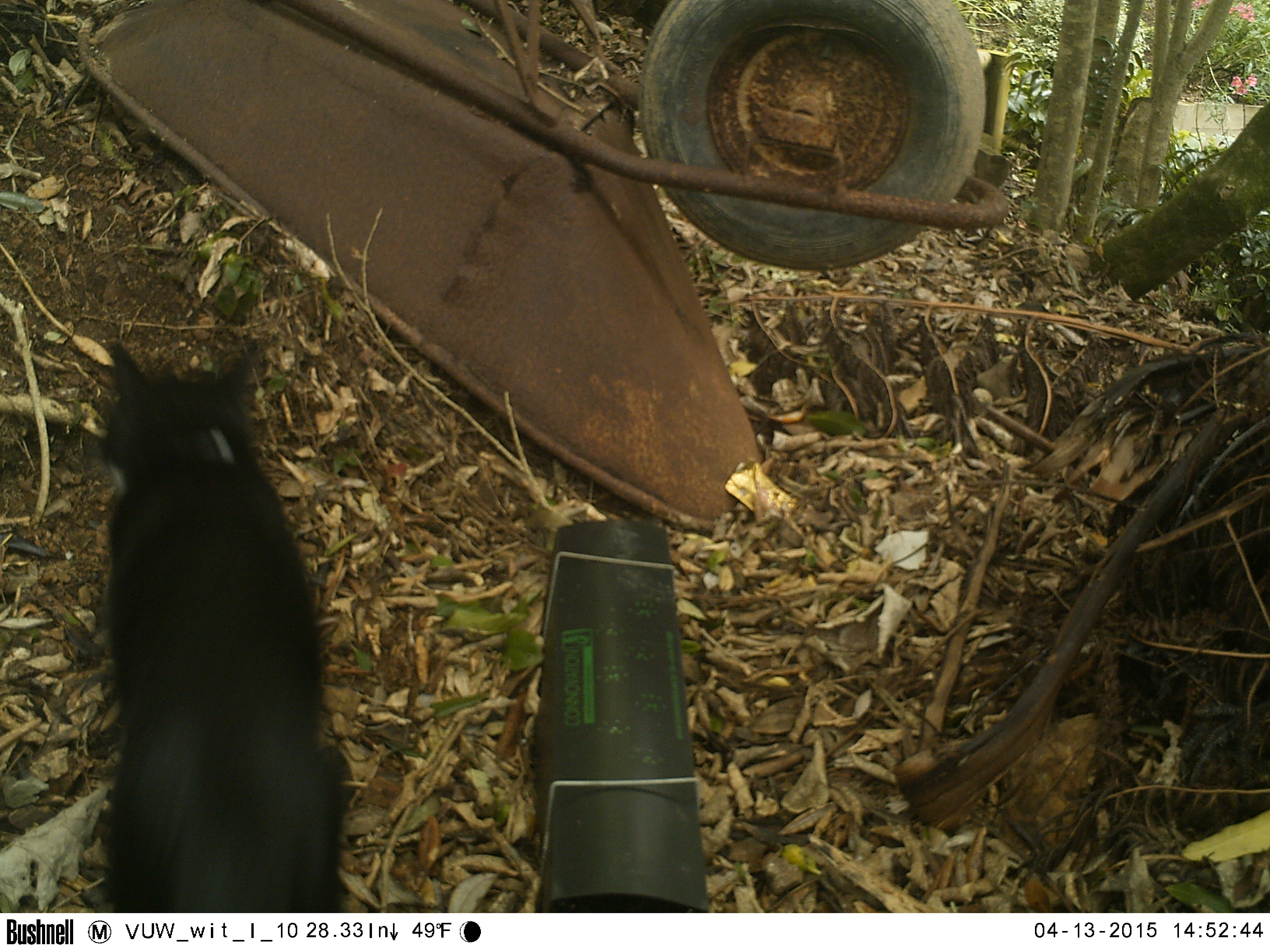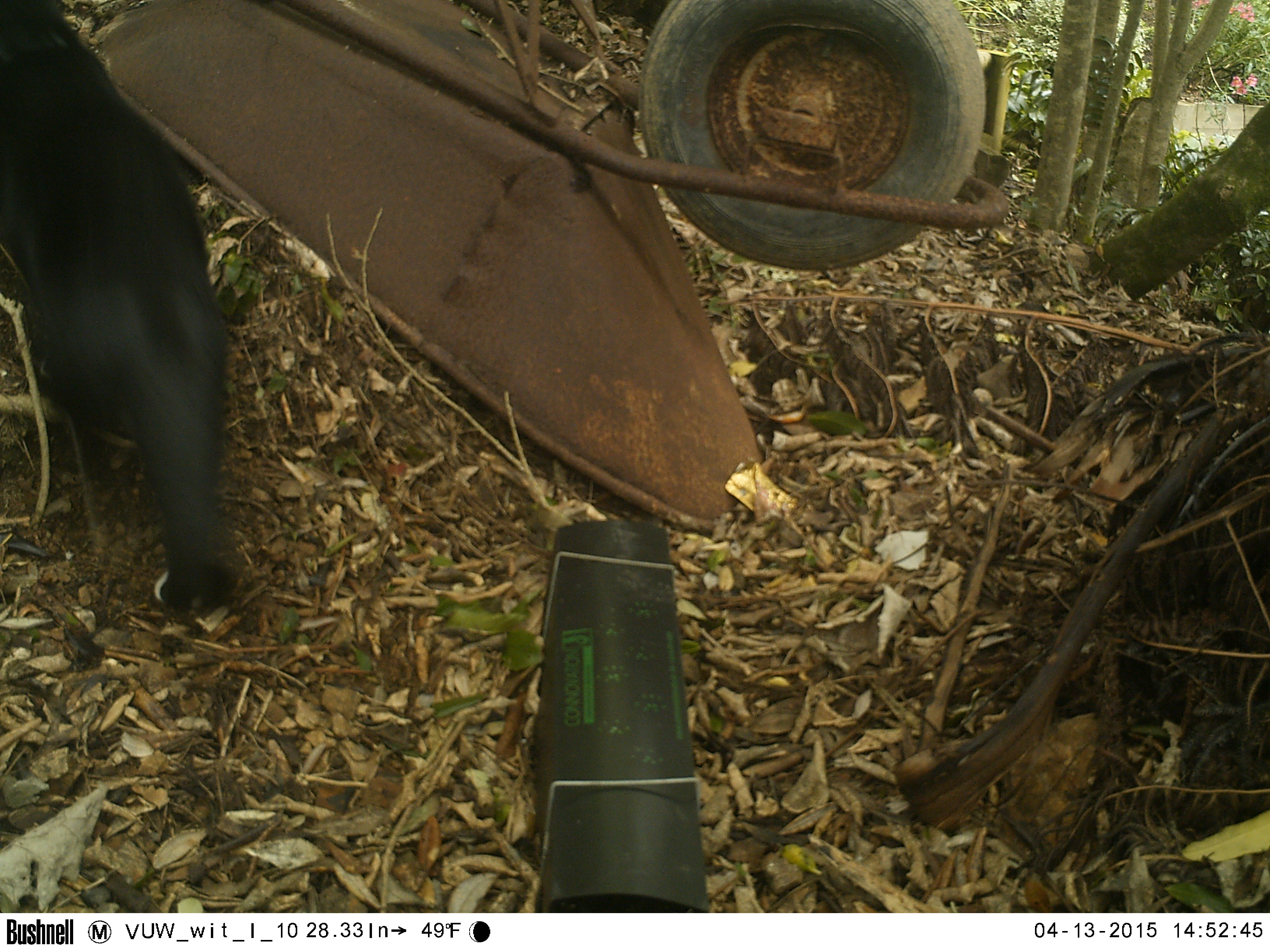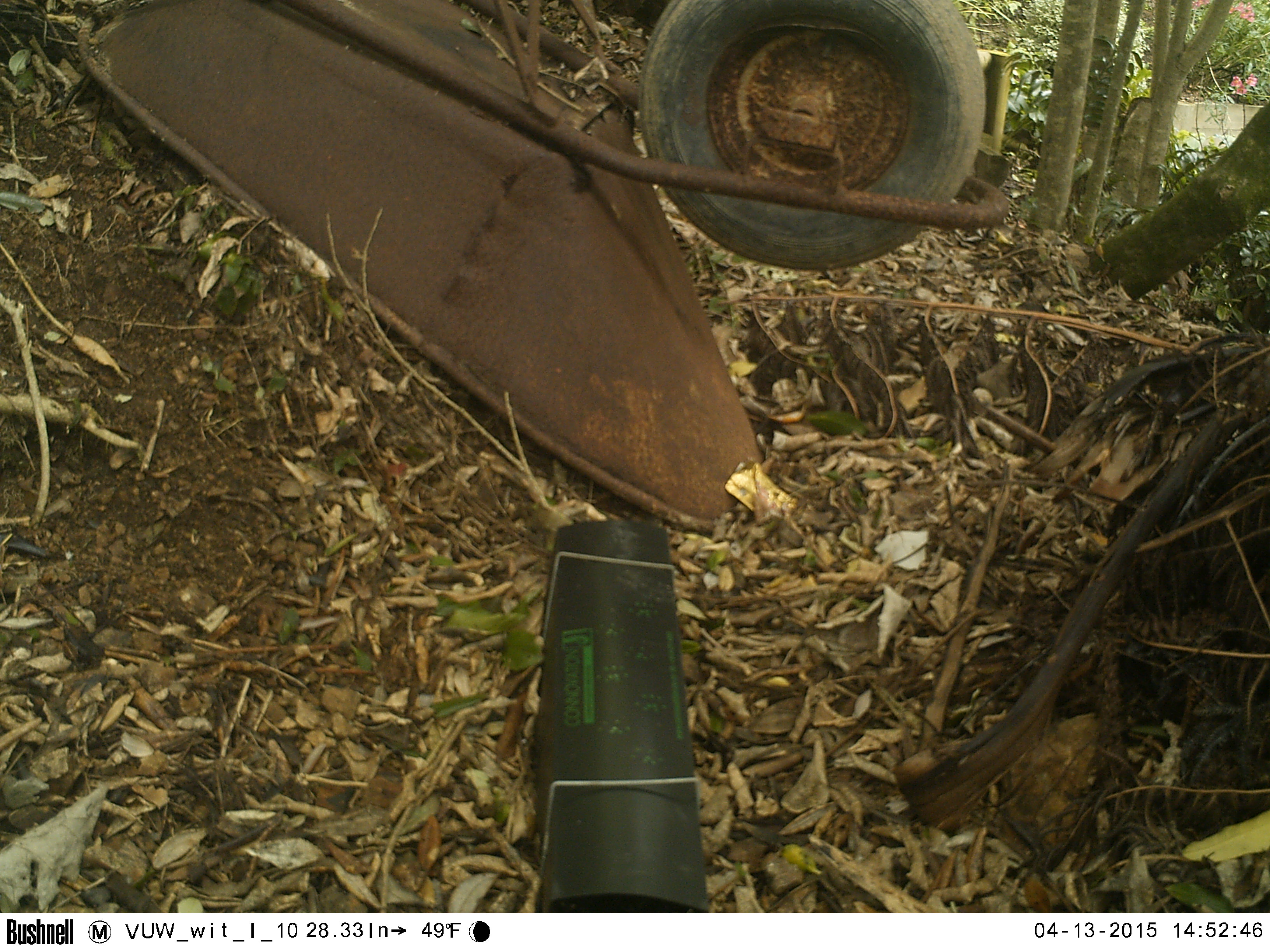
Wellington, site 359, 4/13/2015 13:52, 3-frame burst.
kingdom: Animalia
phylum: Chordata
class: Mammalia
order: Carnivora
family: Felidae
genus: Felis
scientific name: Felis catus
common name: cat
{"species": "cat (Felis catus)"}